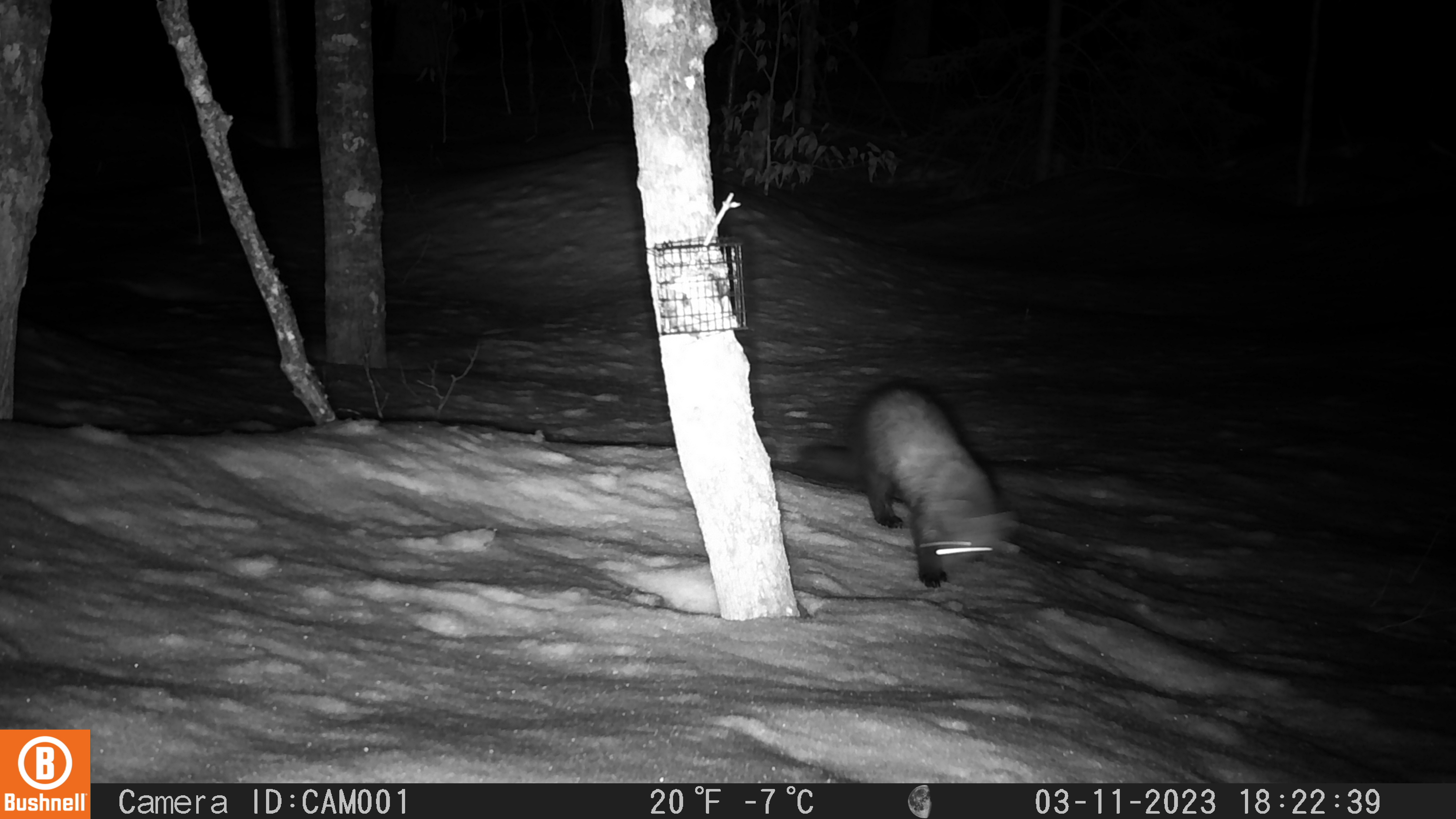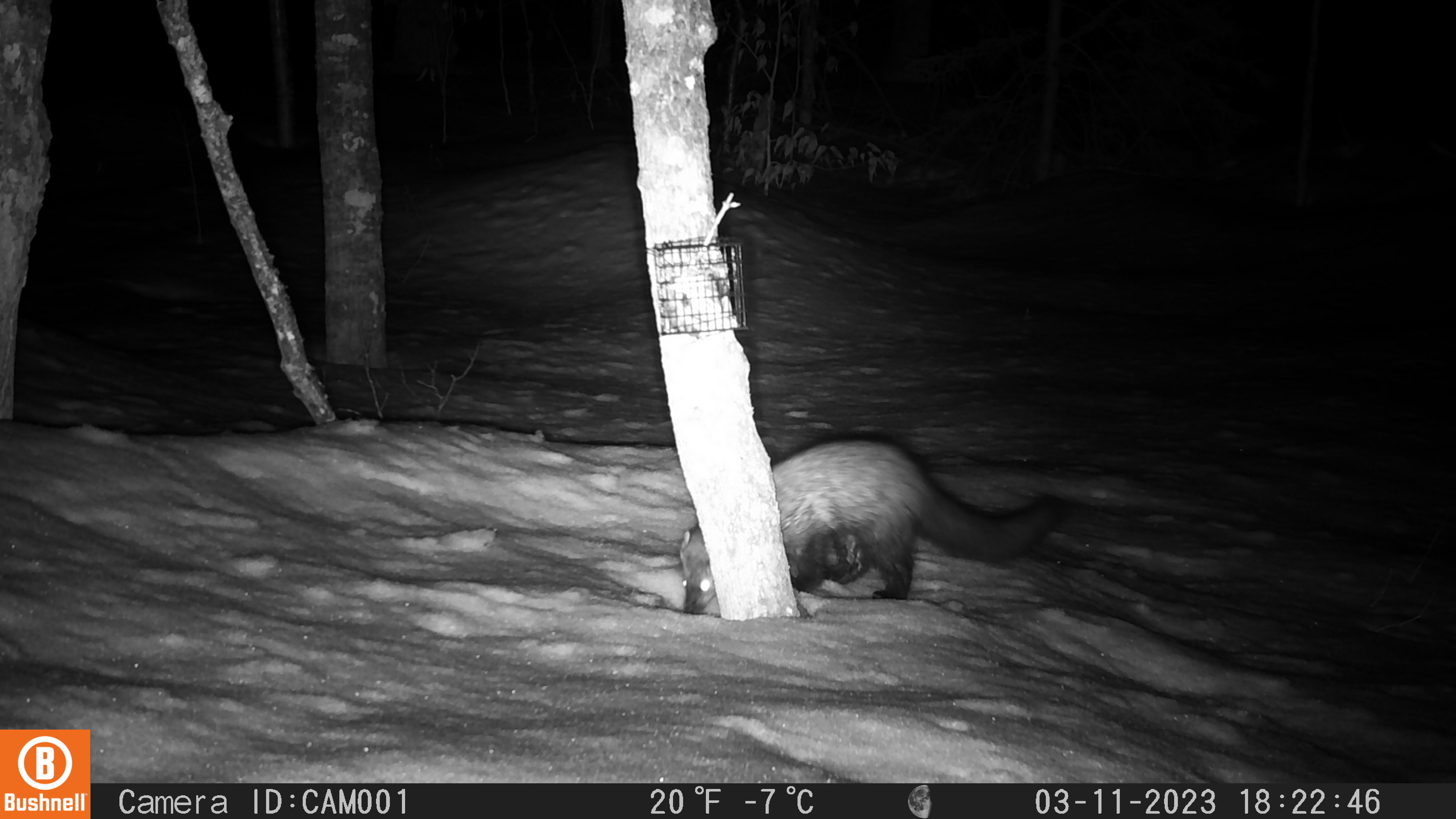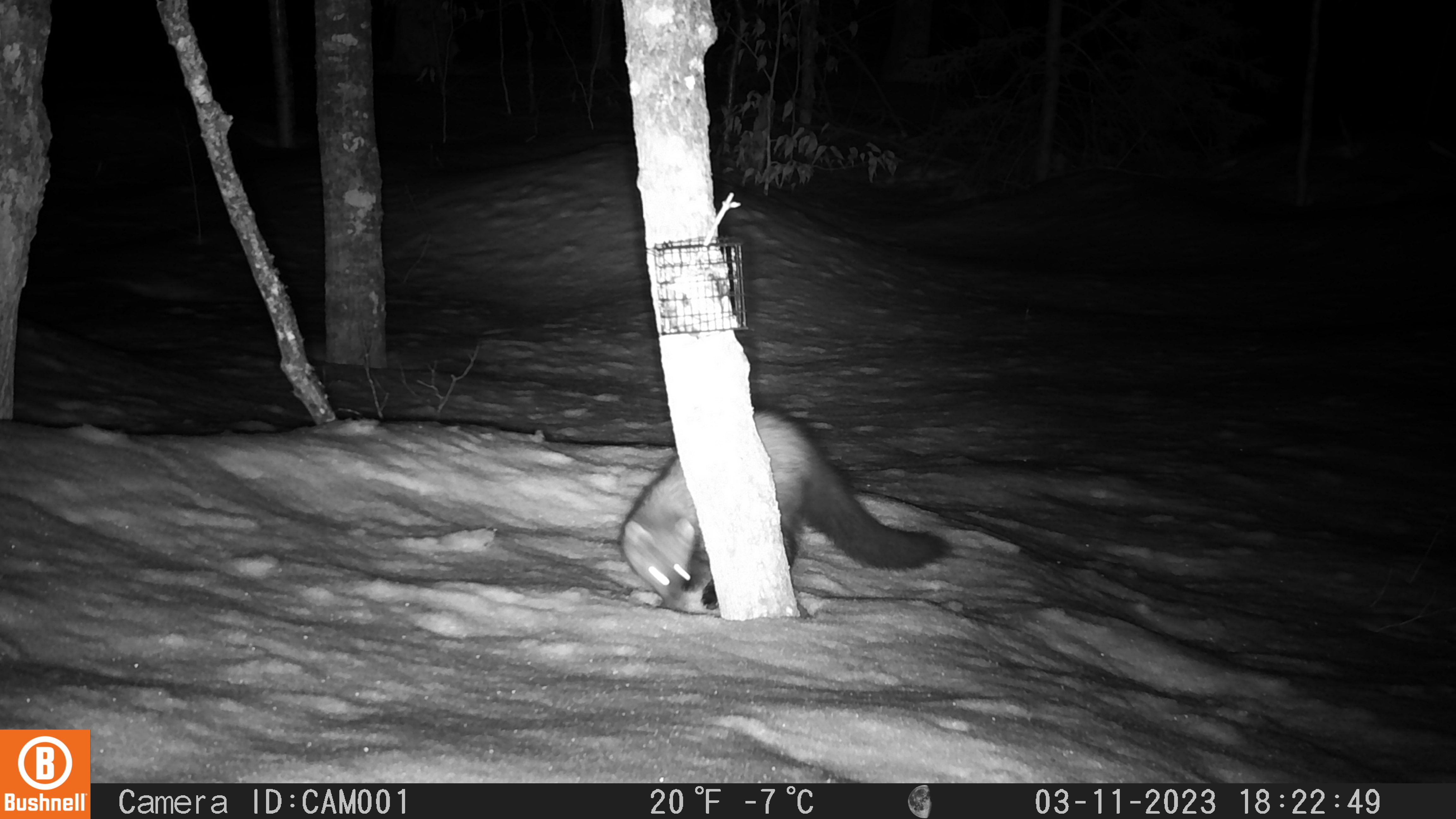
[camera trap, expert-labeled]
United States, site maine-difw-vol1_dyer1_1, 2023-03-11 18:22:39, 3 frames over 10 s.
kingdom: Animalia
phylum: Chordata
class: Mammalia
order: Carnivora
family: Mustelidae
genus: Pekania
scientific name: Pekania pennanti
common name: fisher